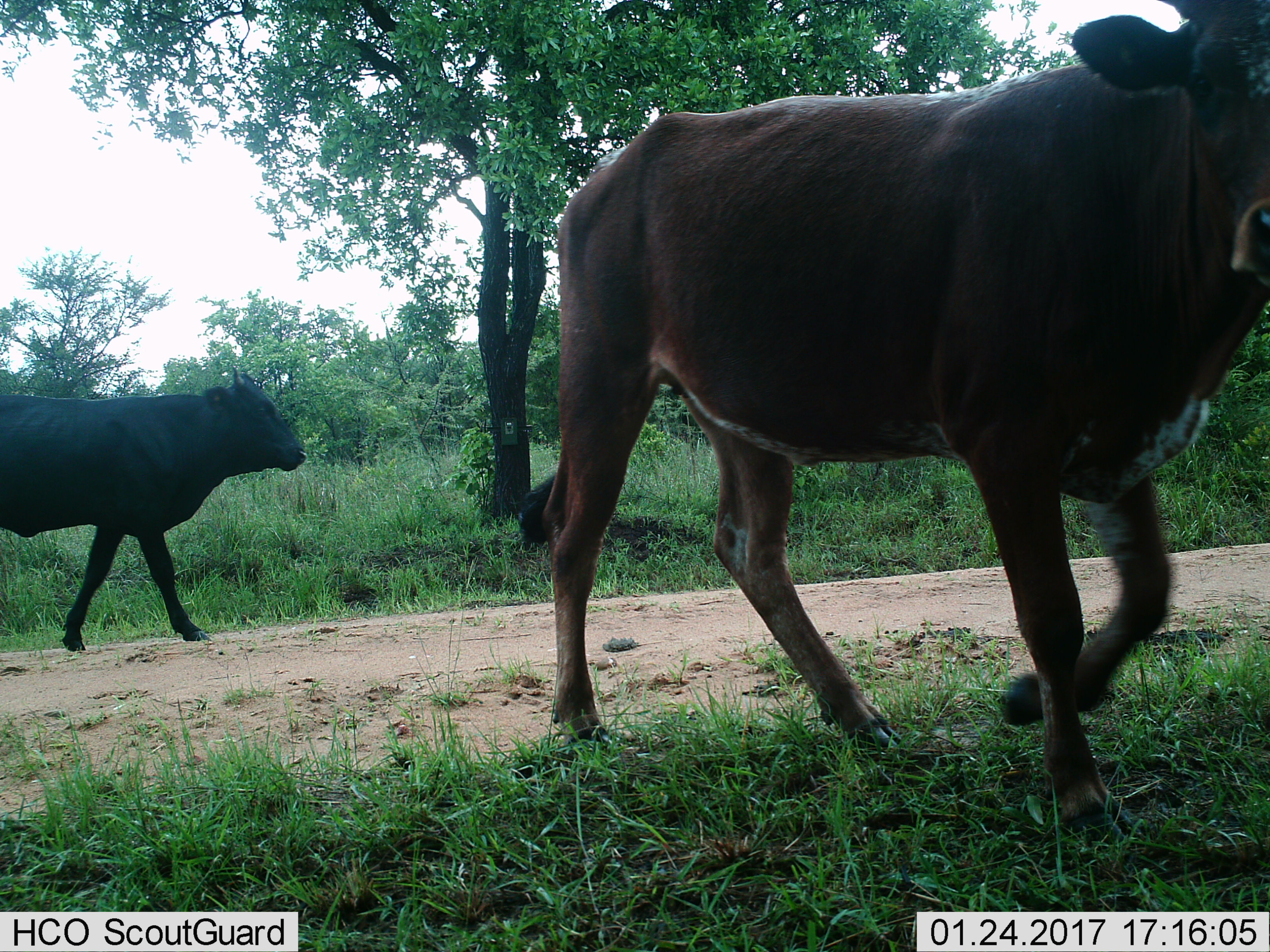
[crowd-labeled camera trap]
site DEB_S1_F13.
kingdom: Animalia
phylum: Chordata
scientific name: Vertebrata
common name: domestic animal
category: domesticanimal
Domesticanimal (domestic animal) (Vertebrata), count 2. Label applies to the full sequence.